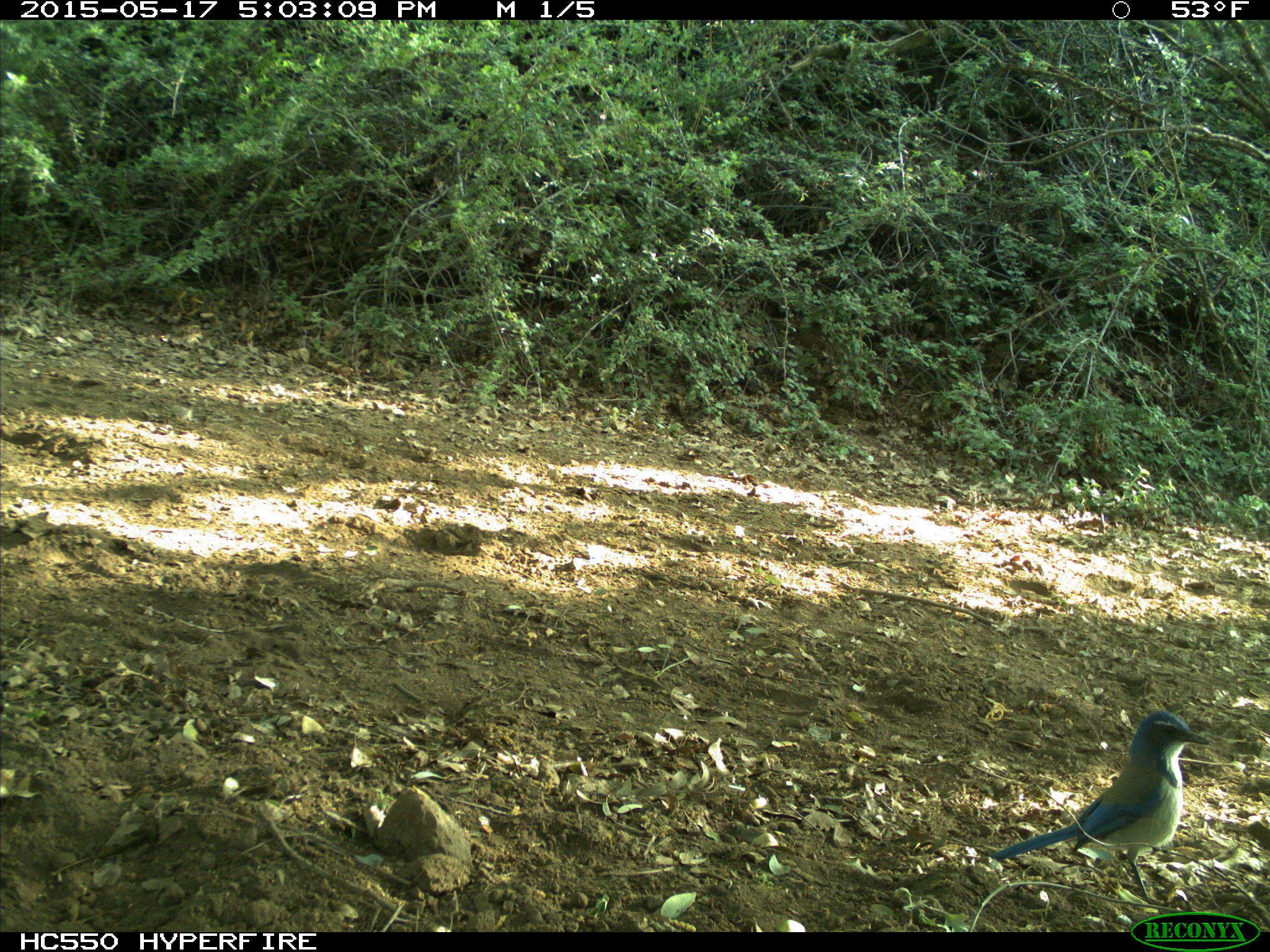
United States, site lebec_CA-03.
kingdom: Animalia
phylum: Chordata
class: Aves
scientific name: Aves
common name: birds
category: unidentified bird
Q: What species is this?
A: Unidentified bird (birds) (Aves).